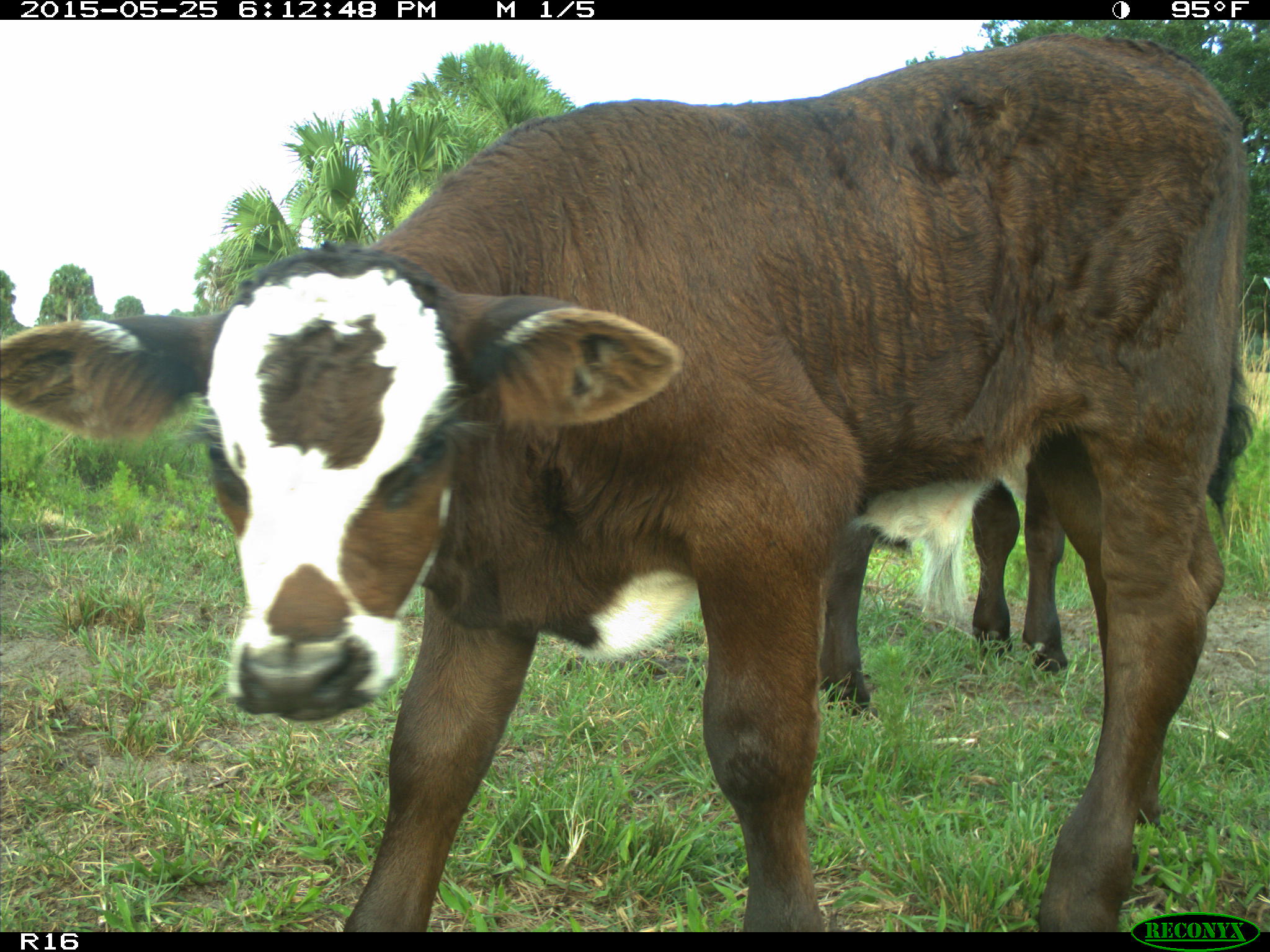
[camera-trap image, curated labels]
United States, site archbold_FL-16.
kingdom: Animalia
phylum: Chordata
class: Mammalia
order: Artiodactyla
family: Bovidae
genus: Bos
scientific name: Bos taurus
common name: domestic cow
Bos taurus (domestic cow).